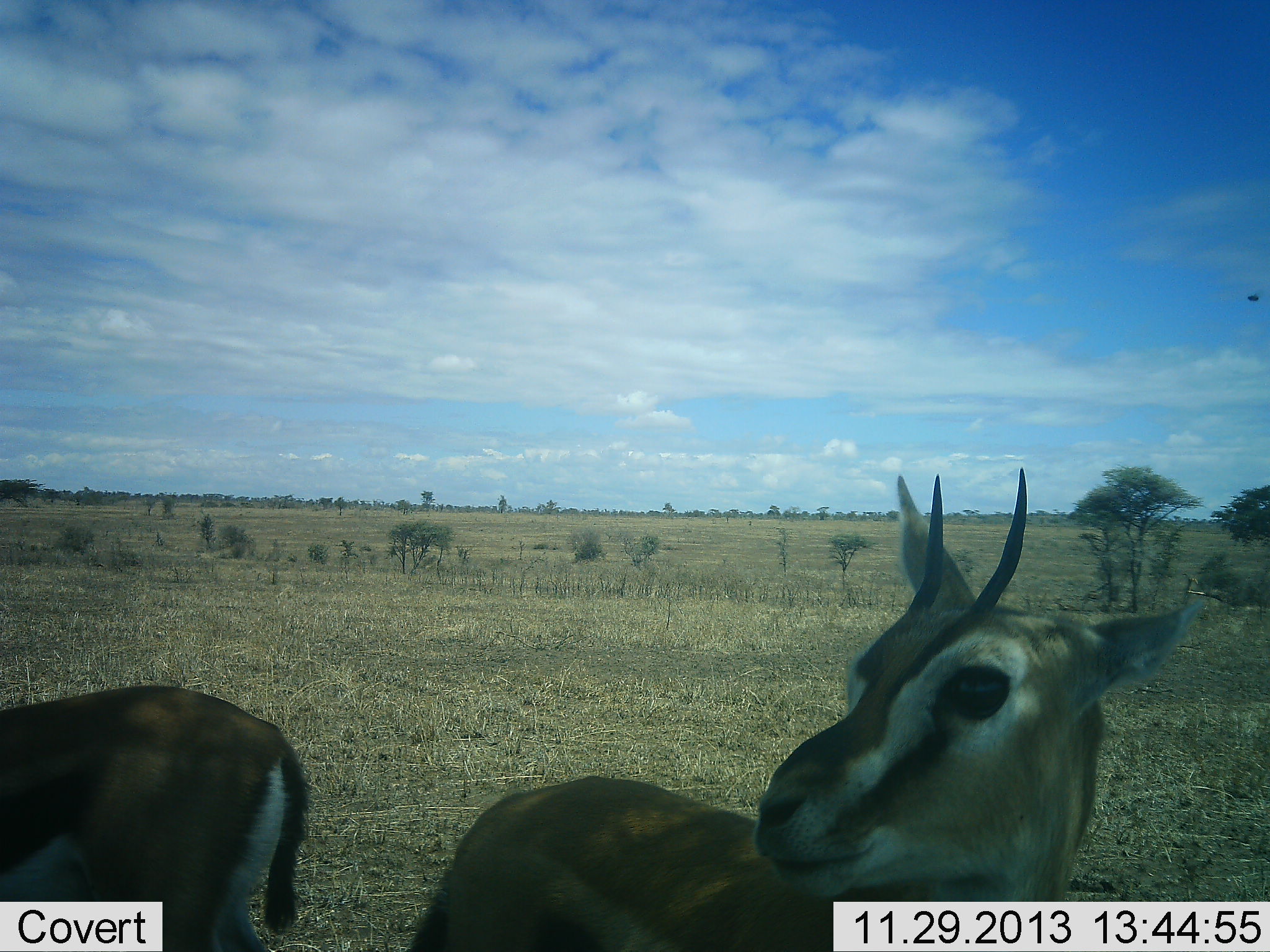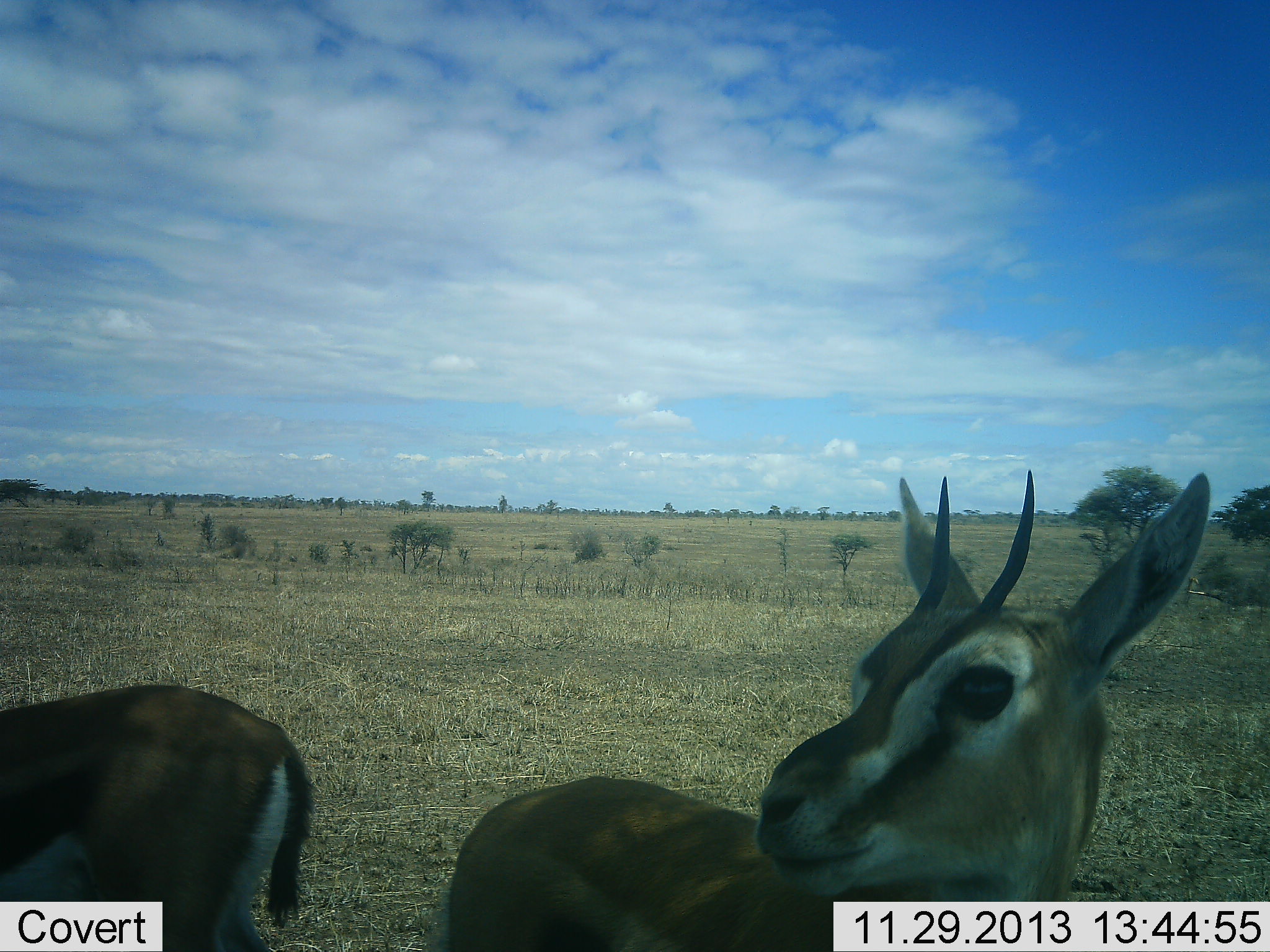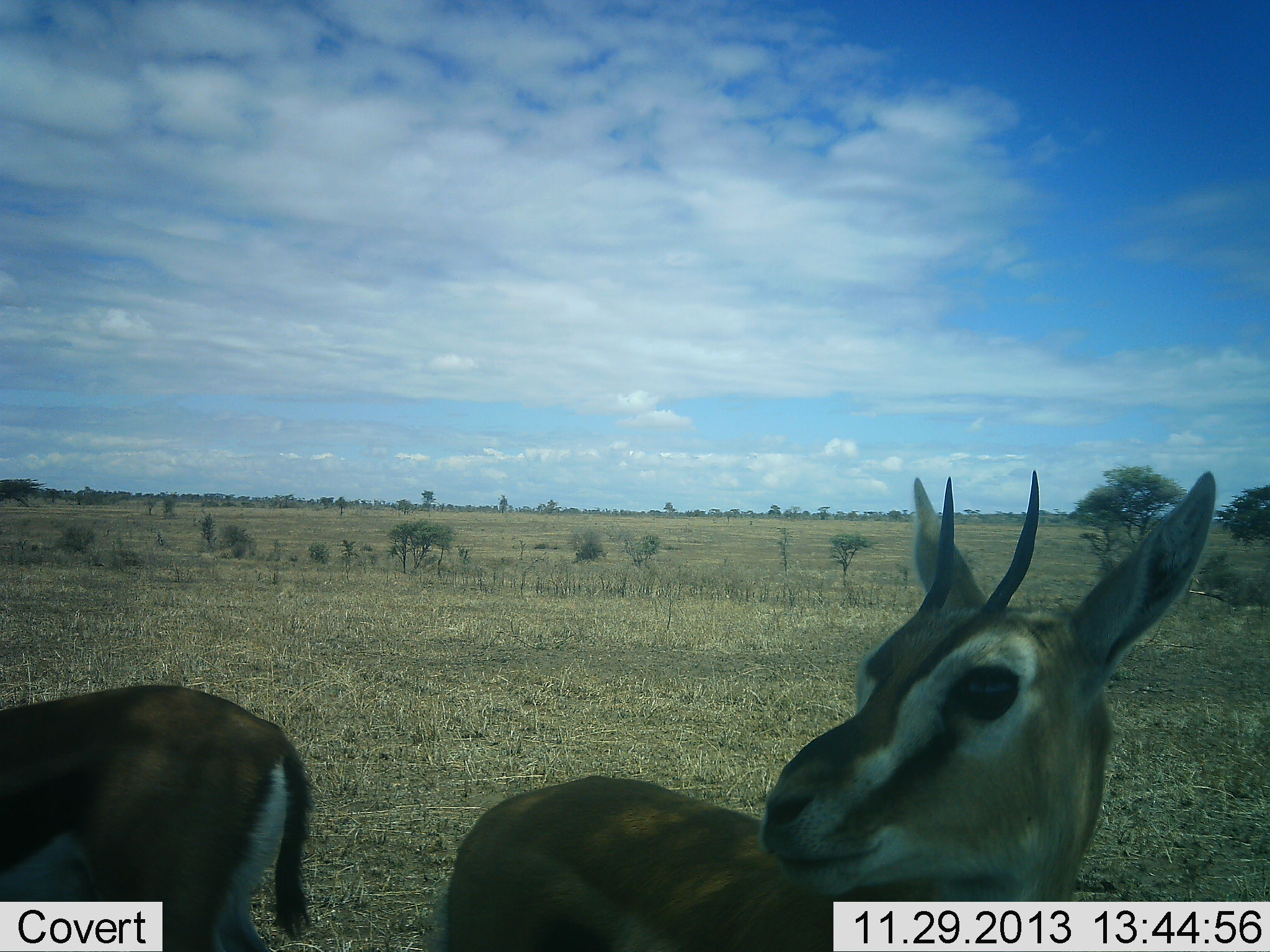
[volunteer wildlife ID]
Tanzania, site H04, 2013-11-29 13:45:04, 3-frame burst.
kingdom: Animalia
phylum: Chordata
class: Mammalia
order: Artiodactyla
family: Bovidae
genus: Eudorcas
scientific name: Eudorcas thomsonii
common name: thomson's gazelle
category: gazellethomsons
Gazellethomsons (thomson's gazelle) (Eudorcas thomsonii), count 2. Behavior (volunteer vote fractions): standing 90%, resting 20%, moving 0%, interacting 10%. Young present (vote fraction): 0%. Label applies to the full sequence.